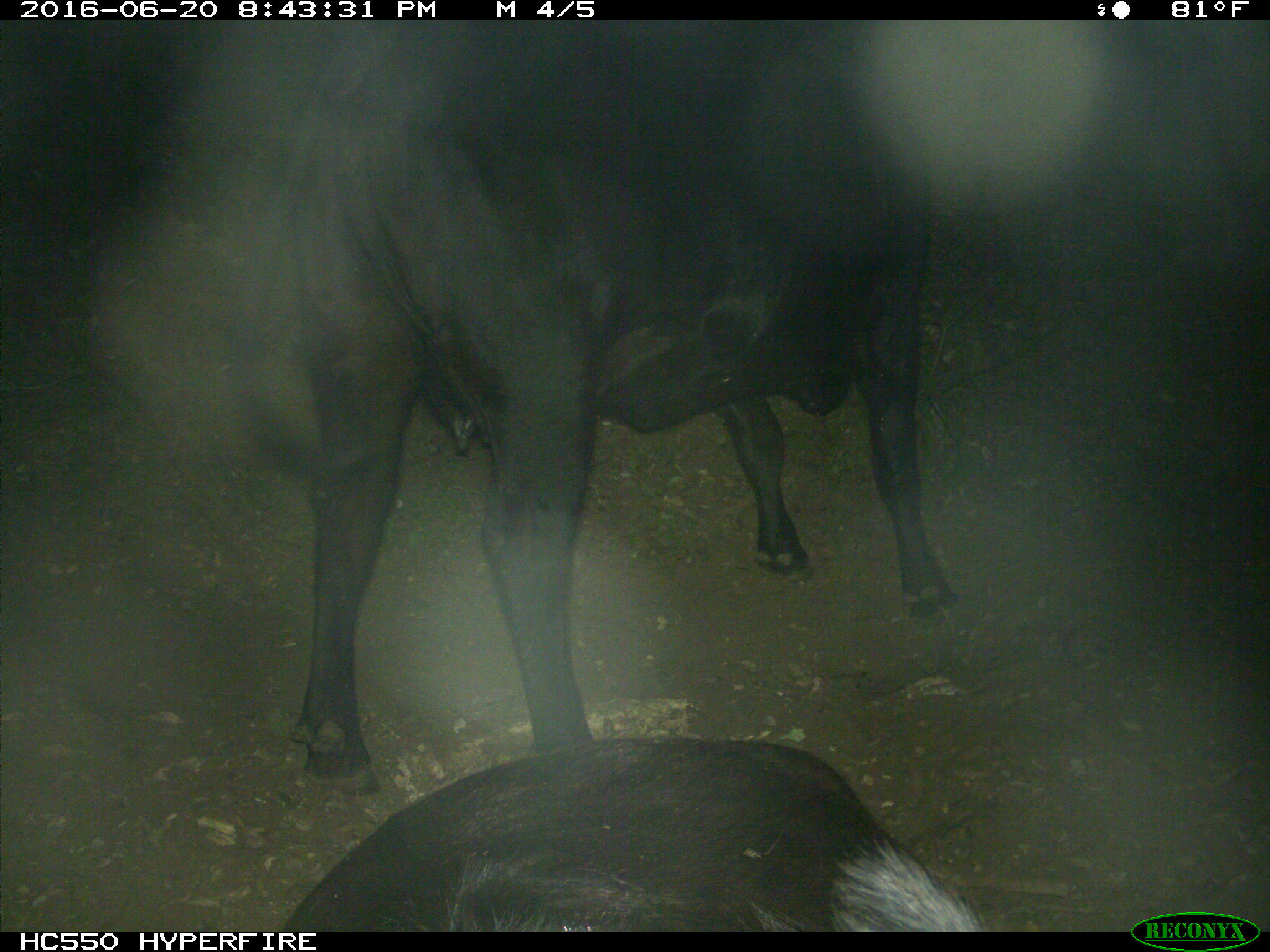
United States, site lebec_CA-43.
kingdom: Animalia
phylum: Chordata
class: Mammalia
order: Artiodactyla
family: Bovidae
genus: Bos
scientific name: Bos taurus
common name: domestic cow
Bos taurus (domestic cow).